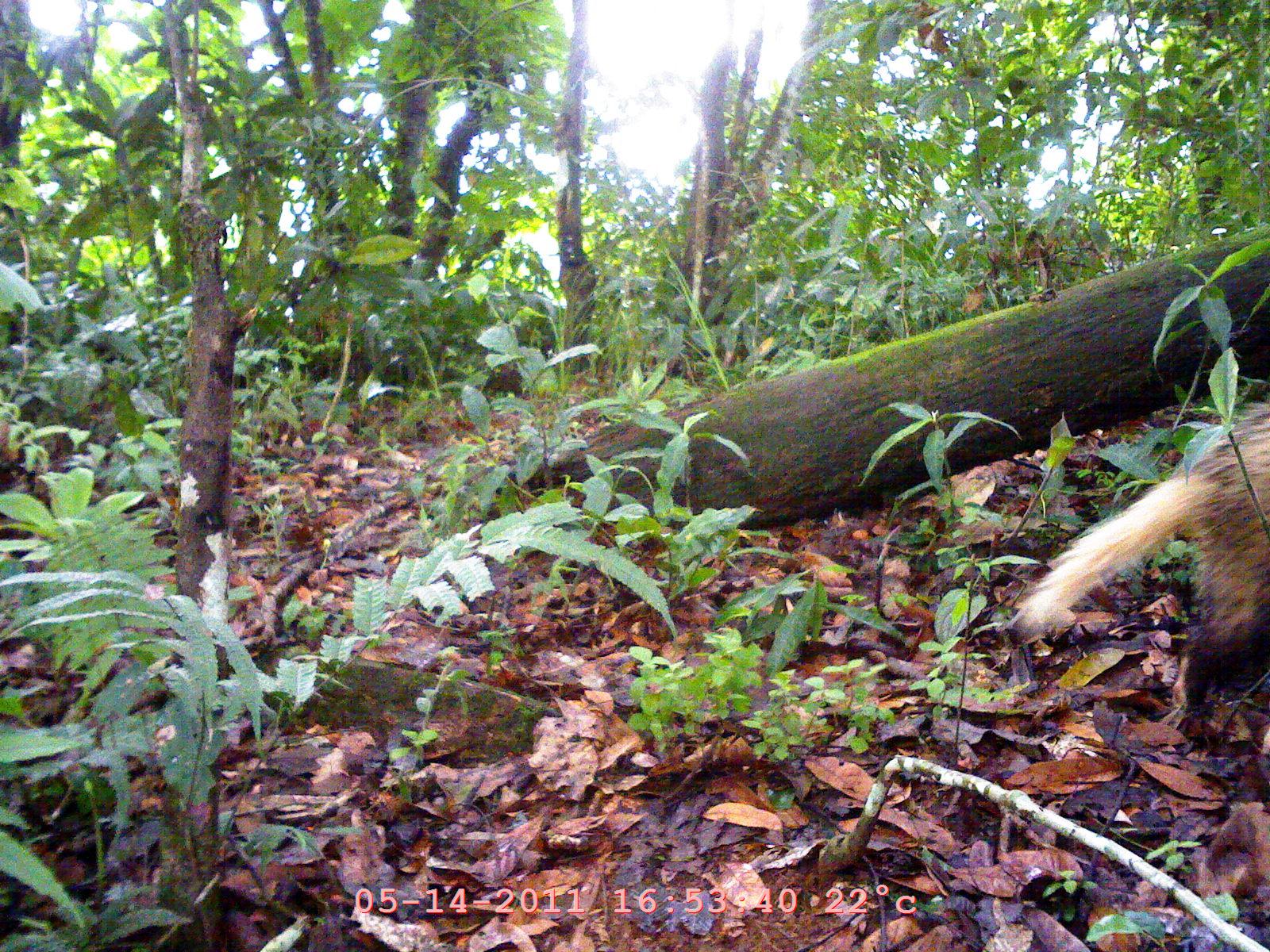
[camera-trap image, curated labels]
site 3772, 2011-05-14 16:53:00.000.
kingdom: Animalia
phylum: Chordata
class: Mammalia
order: Carnivora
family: Mustelidae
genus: Arctonyx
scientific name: Arctonyx collaris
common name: greater hog badger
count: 1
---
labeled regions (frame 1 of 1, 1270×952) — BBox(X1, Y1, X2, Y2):
arctonyx collaris: BBox(1004, 388, 1265, 708)